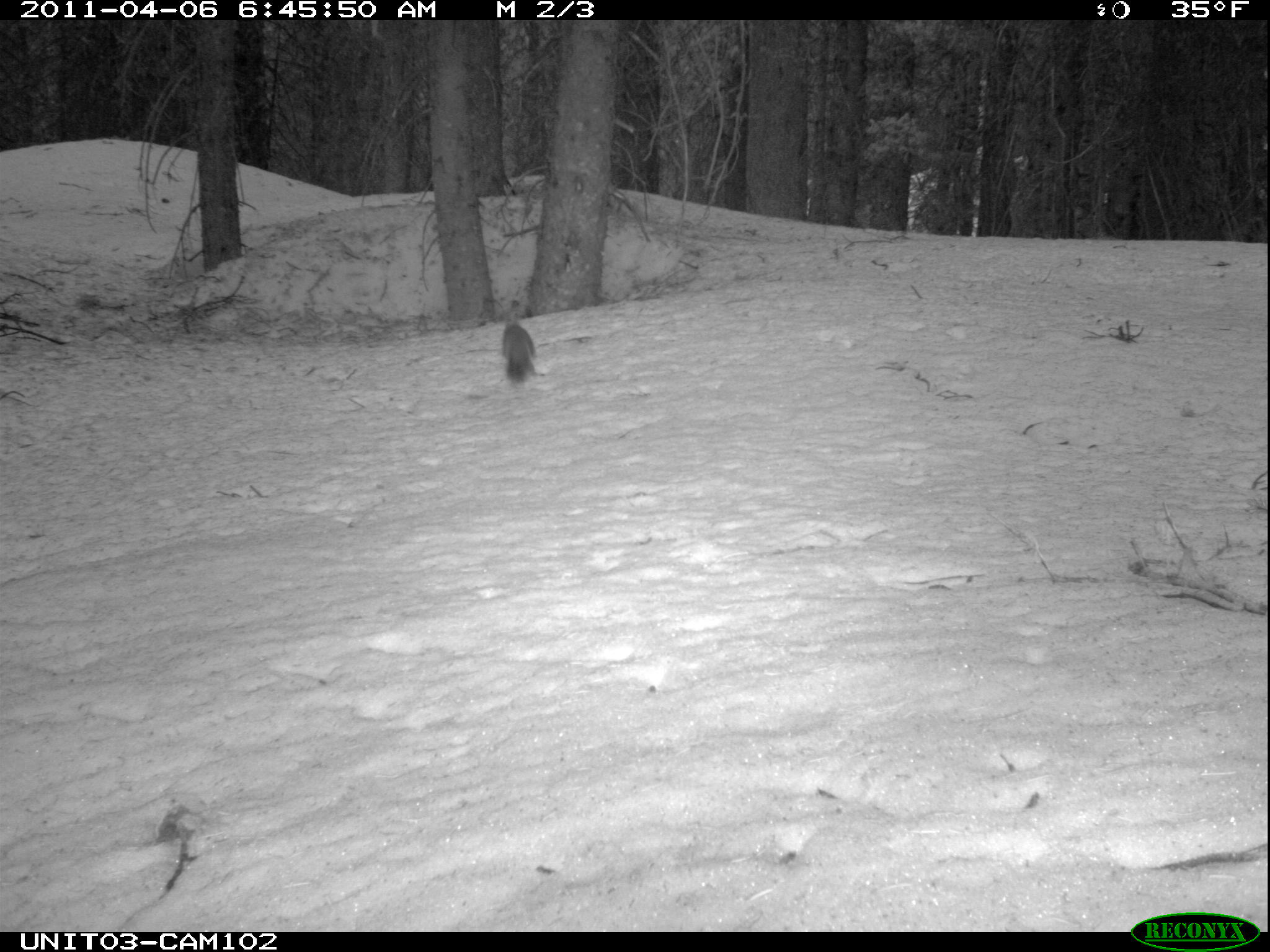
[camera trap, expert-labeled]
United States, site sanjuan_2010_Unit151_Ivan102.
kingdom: Animalia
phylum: Chordata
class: Mammalia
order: Rodentia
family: Sciuridae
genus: Tamiasciurus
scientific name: Tamiasciurus hudsonicus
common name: american red squirrel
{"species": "Tamiasciurus hudsonicus (american red squirrel)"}